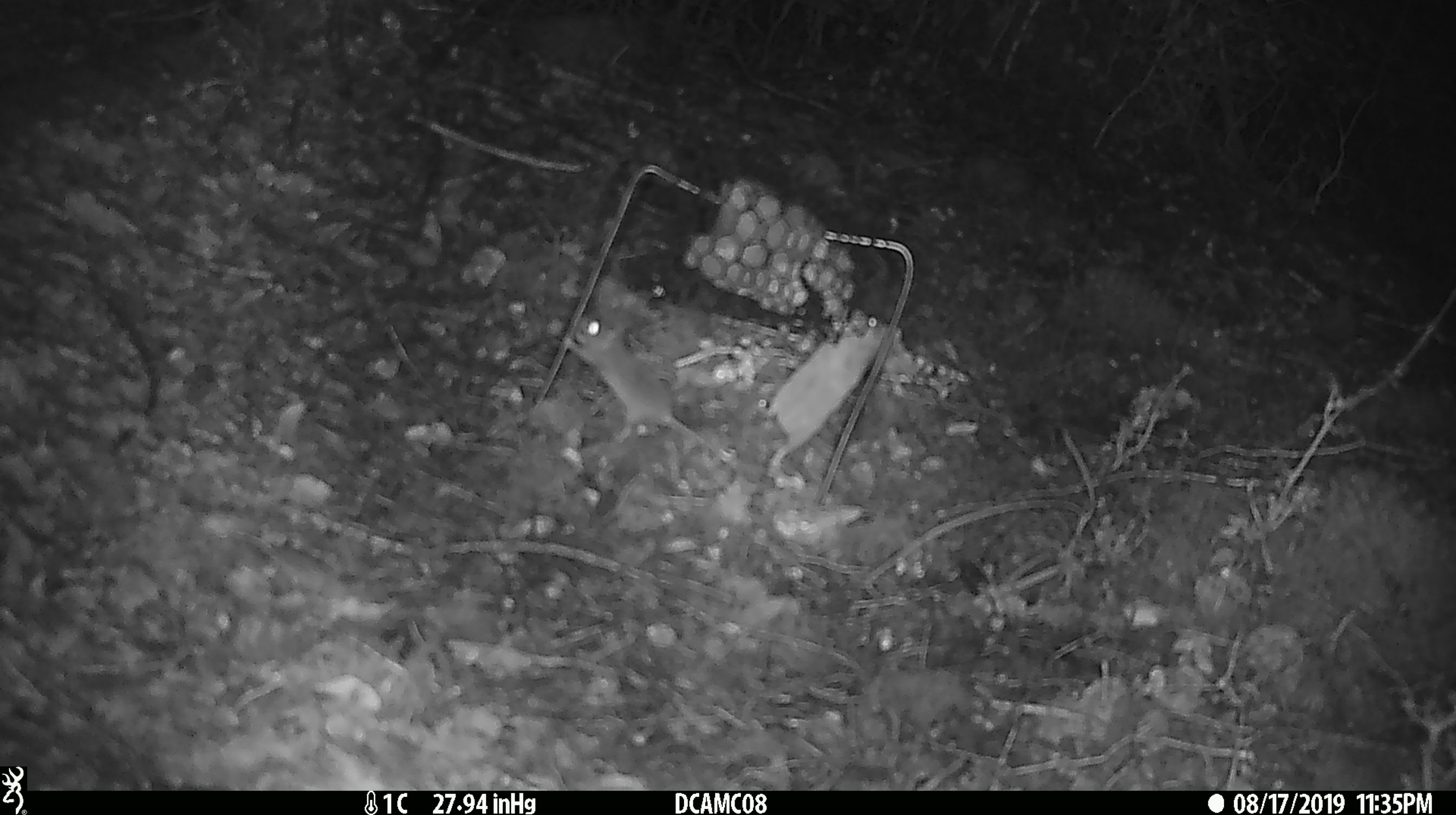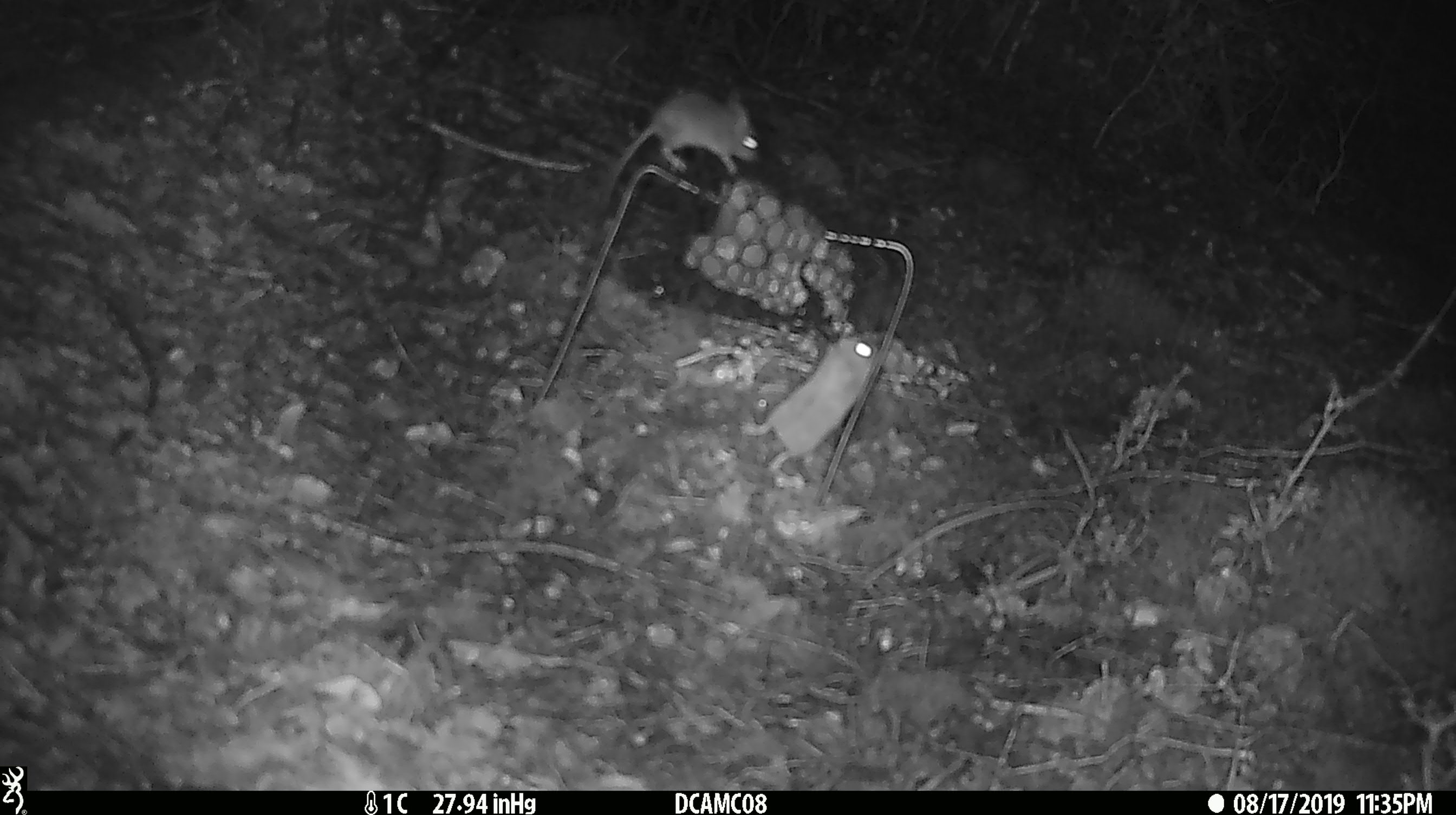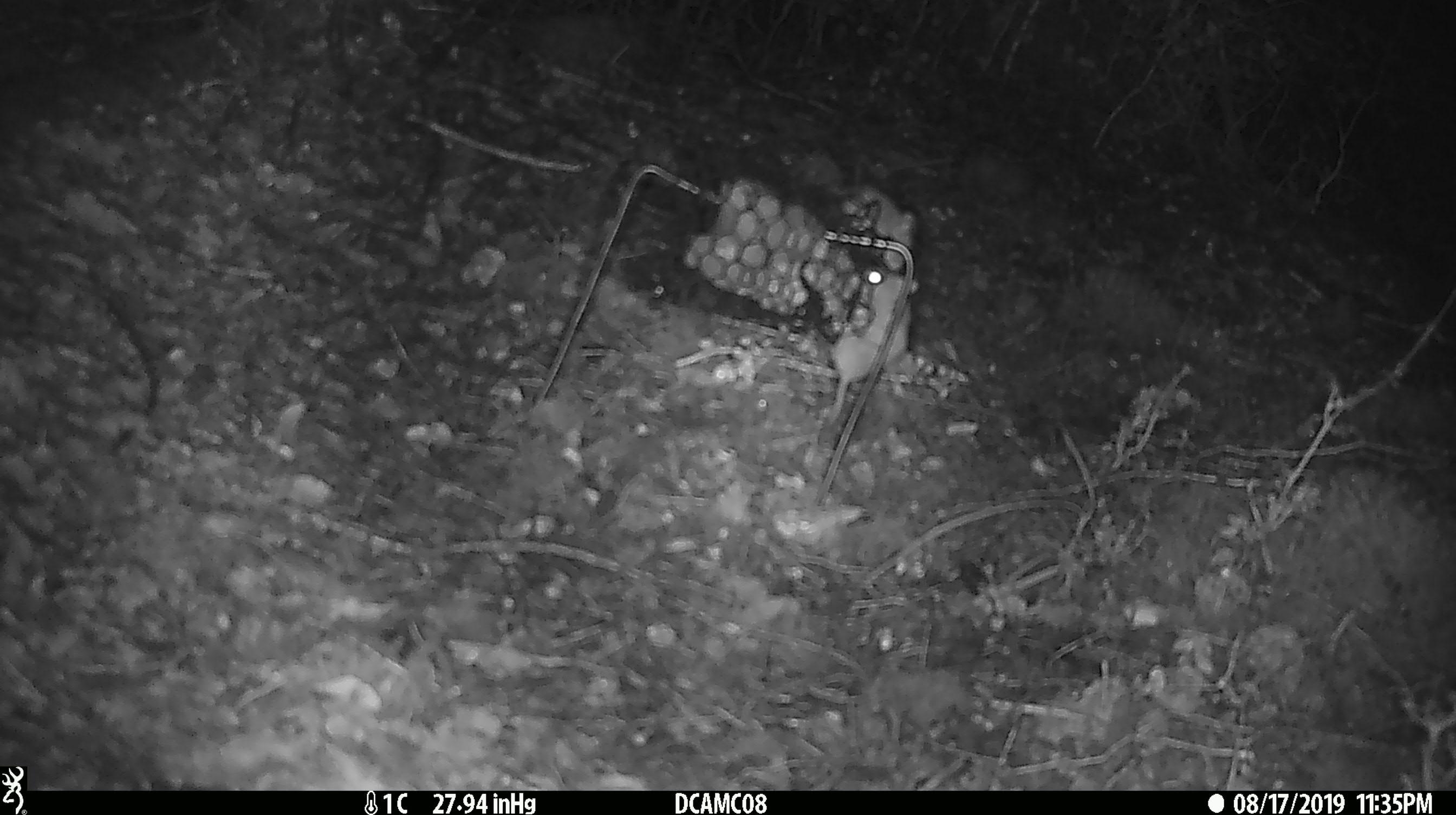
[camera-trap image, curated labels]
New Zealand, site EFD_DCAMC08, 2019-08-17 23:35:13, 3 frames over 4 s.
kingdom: Animalia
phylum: Chordata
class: Mammalia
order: Rodentia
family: Muridae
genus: Mus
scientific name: Mus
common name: mouse